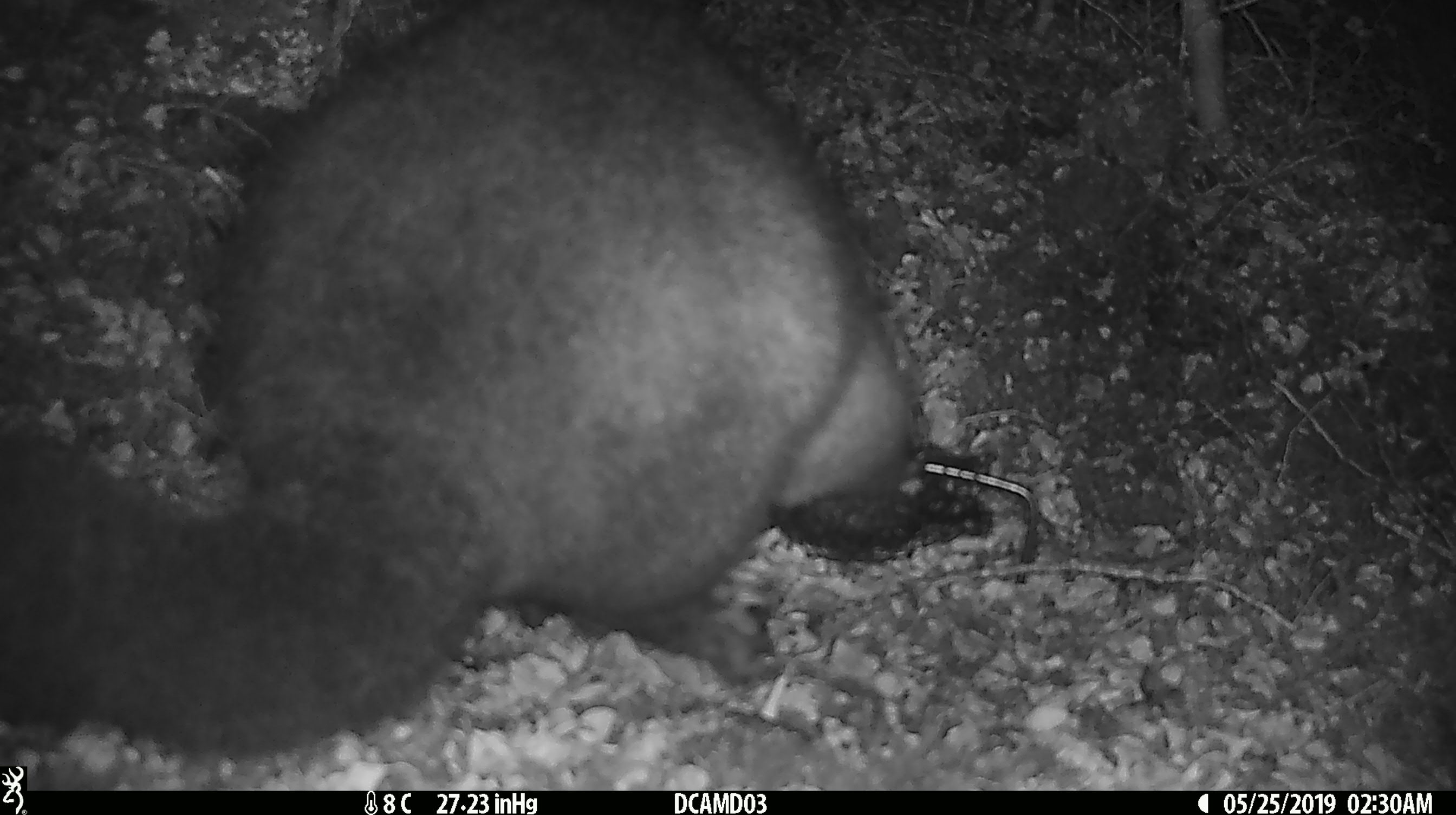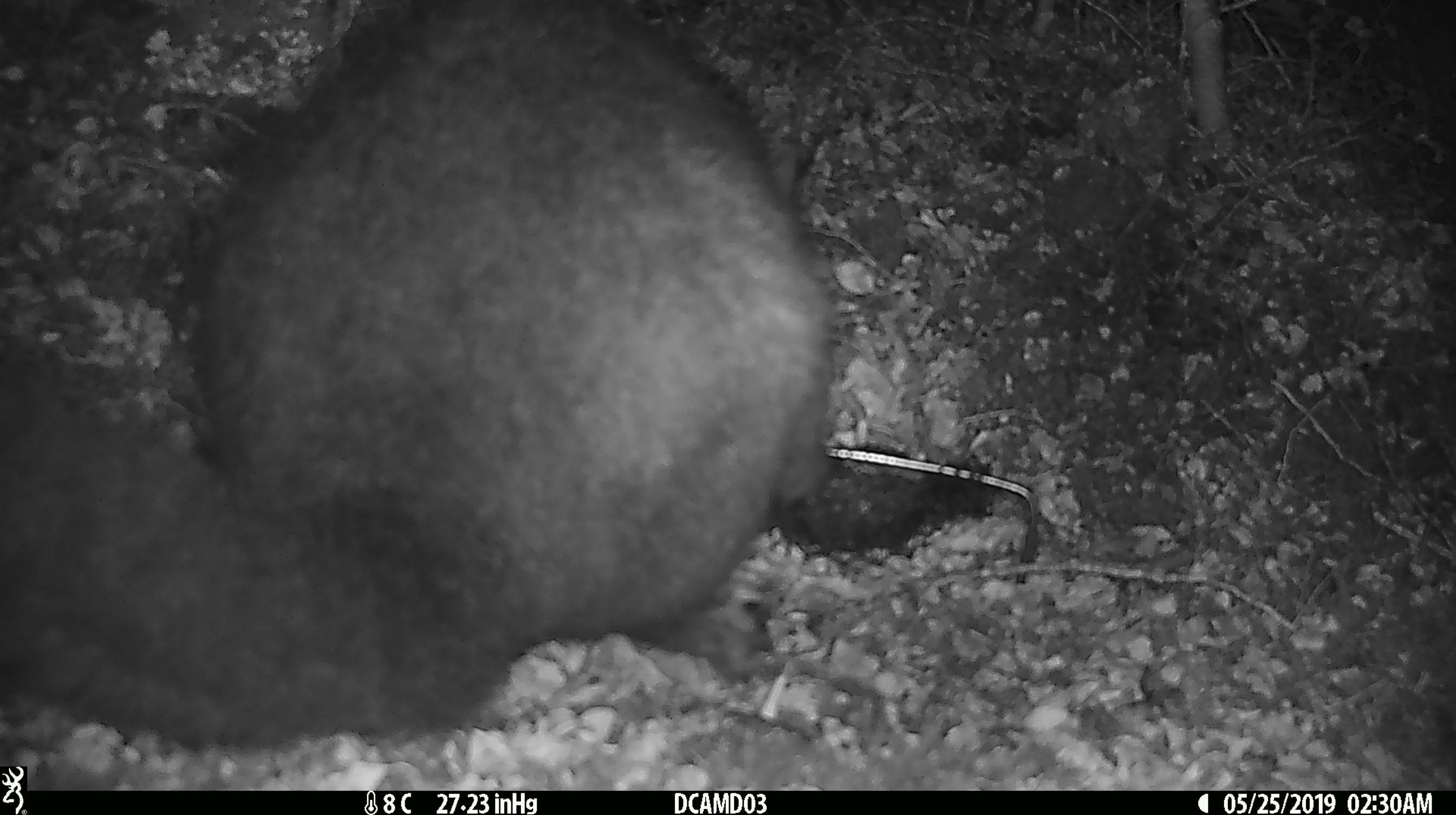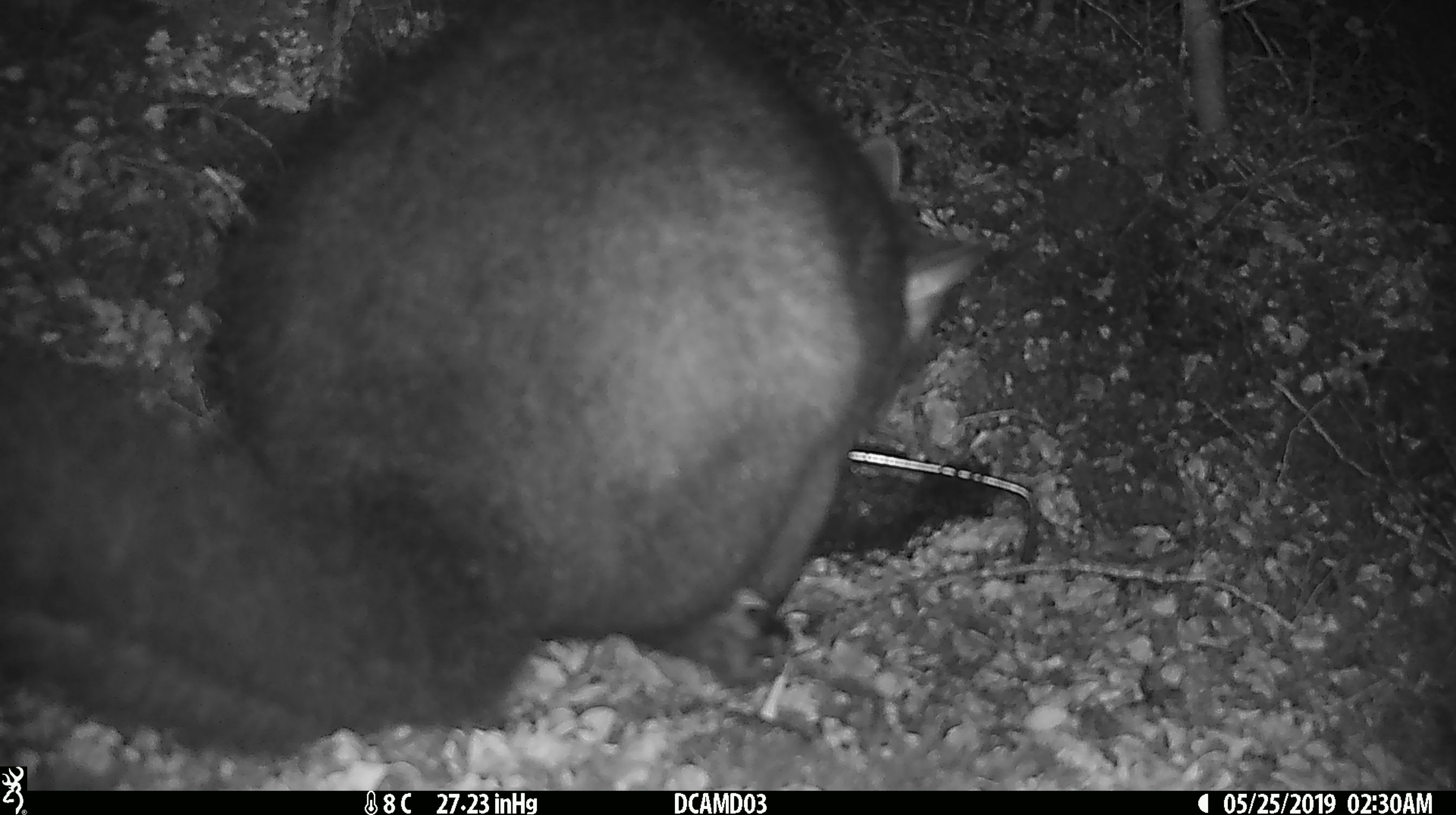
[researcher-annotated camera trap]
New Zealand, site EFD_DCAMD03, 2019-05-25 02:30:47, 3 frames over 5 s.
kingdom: Animalia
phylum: Chordata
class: Mammalia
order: Diprotodontia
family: Phalangeridae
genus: Trichosurus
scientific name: Trichosurus vulpecula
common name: common brushtail possum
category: possum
Possum (common brushtail possum) (Trichosurus vulpecula).